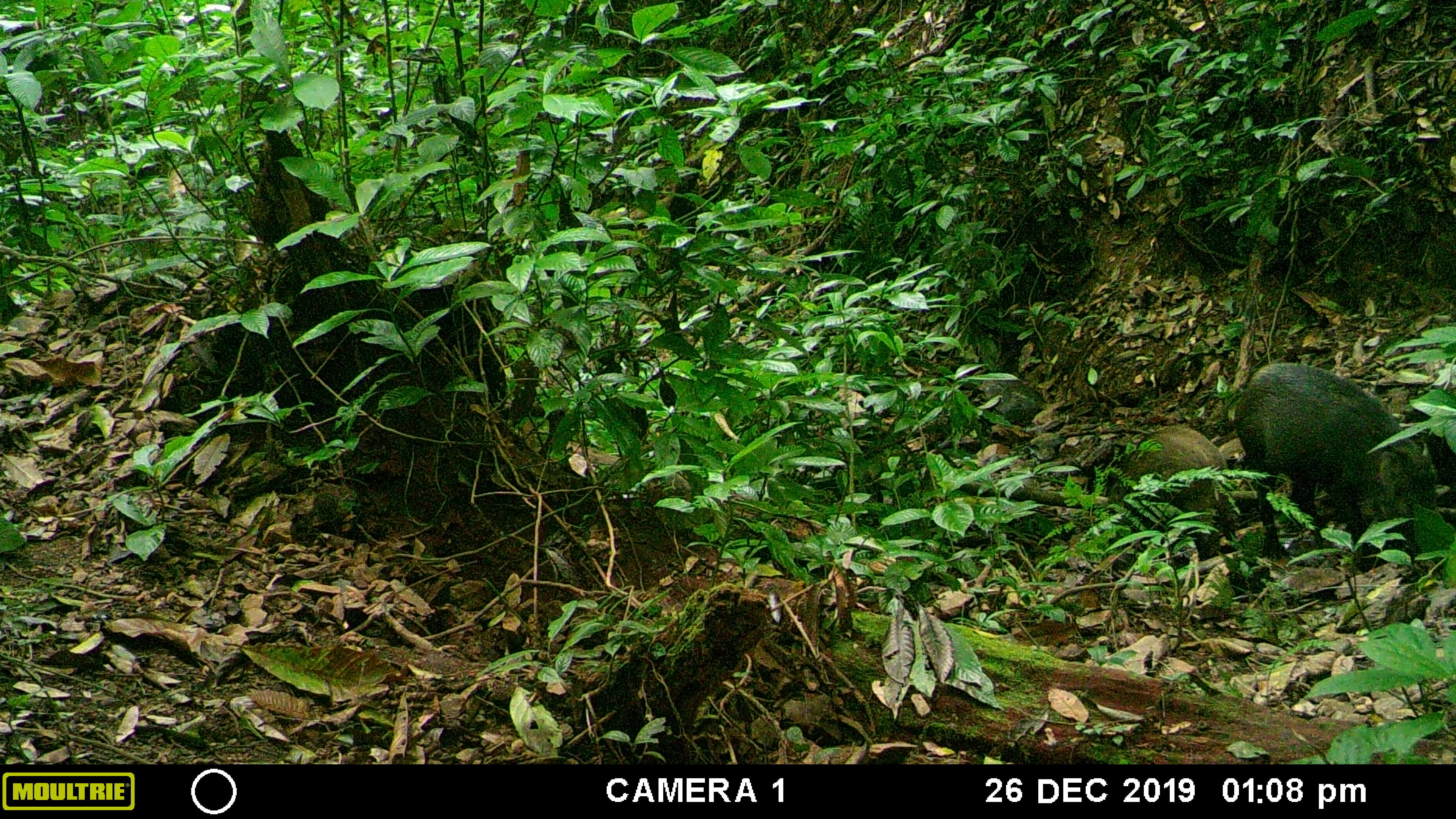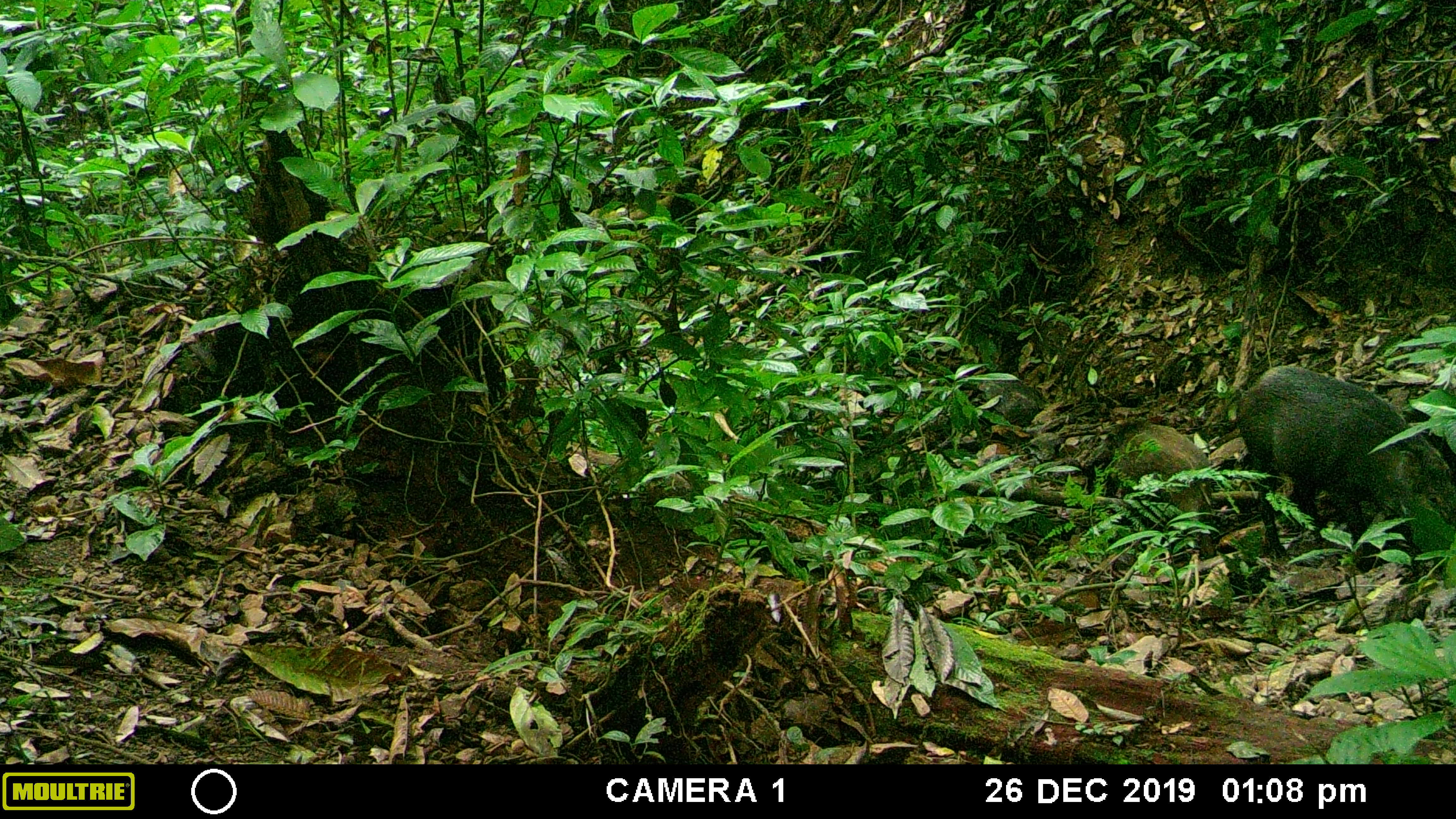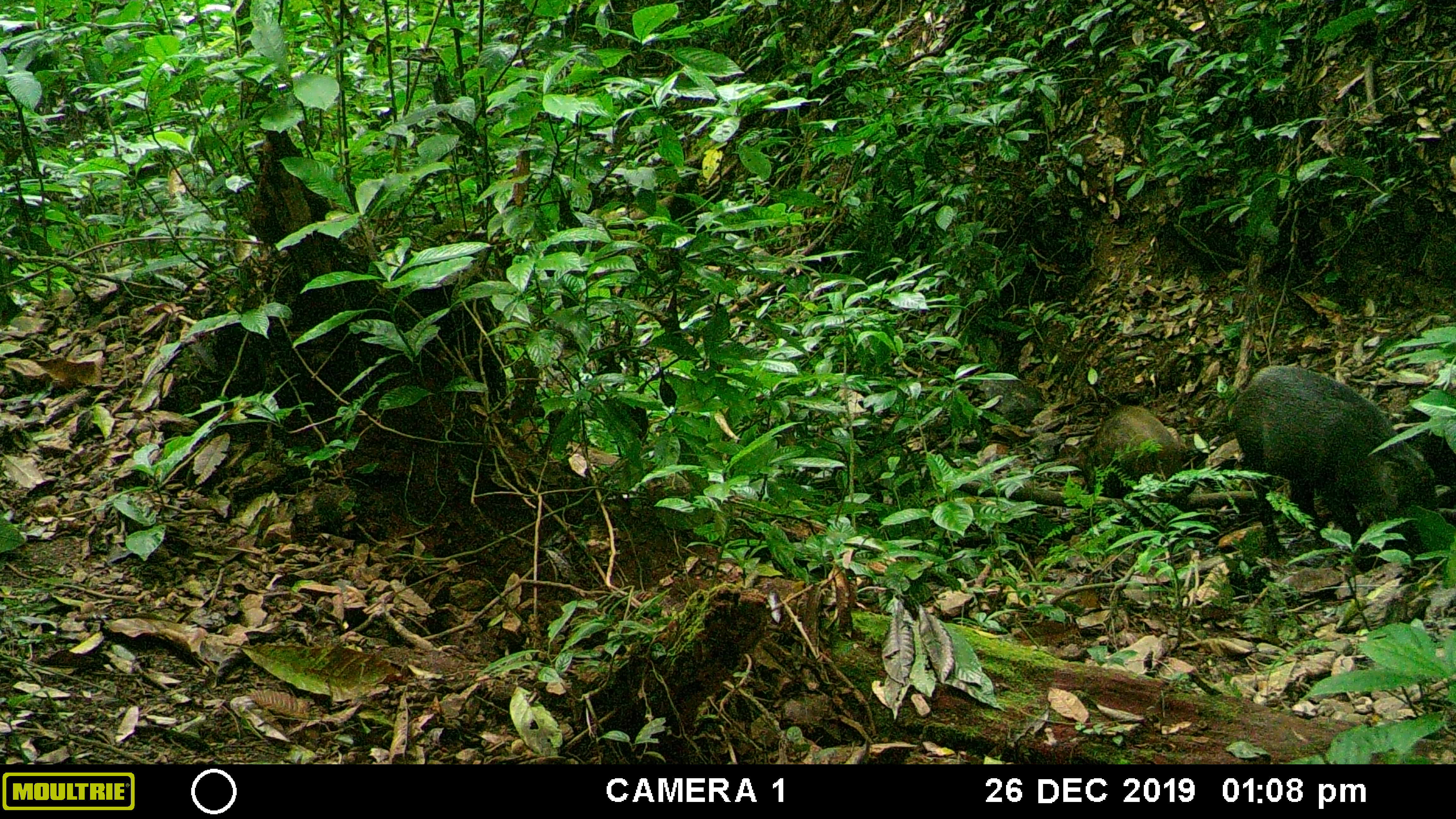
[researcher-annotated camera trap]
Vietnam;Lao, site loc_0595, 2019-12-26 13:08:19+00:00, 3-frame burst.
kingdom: Animalia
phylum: Chordata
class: Mammalia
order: Artiodactyla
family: Suidae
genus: Sus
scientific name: Sus scrofa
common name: eurasian wild pig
Eurasian wild pig (Sus scrofa). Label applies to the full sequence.